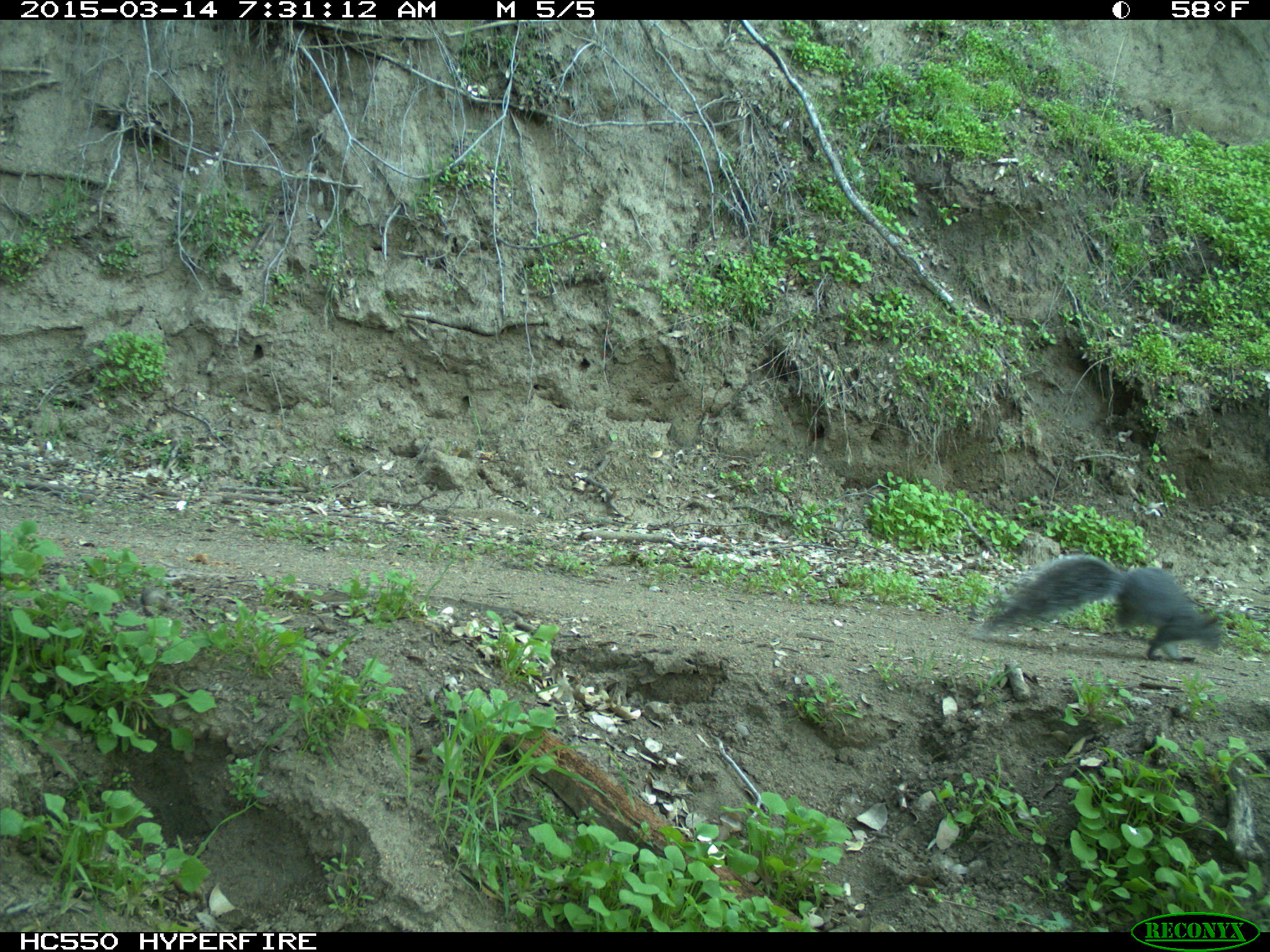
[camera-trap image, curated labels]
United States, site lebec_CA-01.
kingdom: Animalia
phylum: Chordata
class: Mammalia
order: Rodentia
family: Sciuridae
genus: Sciurus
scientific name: Sciurus carolinensis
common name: eastern gray squirrel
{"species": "Sciurus carolinensis (eastern gray squirrel)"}